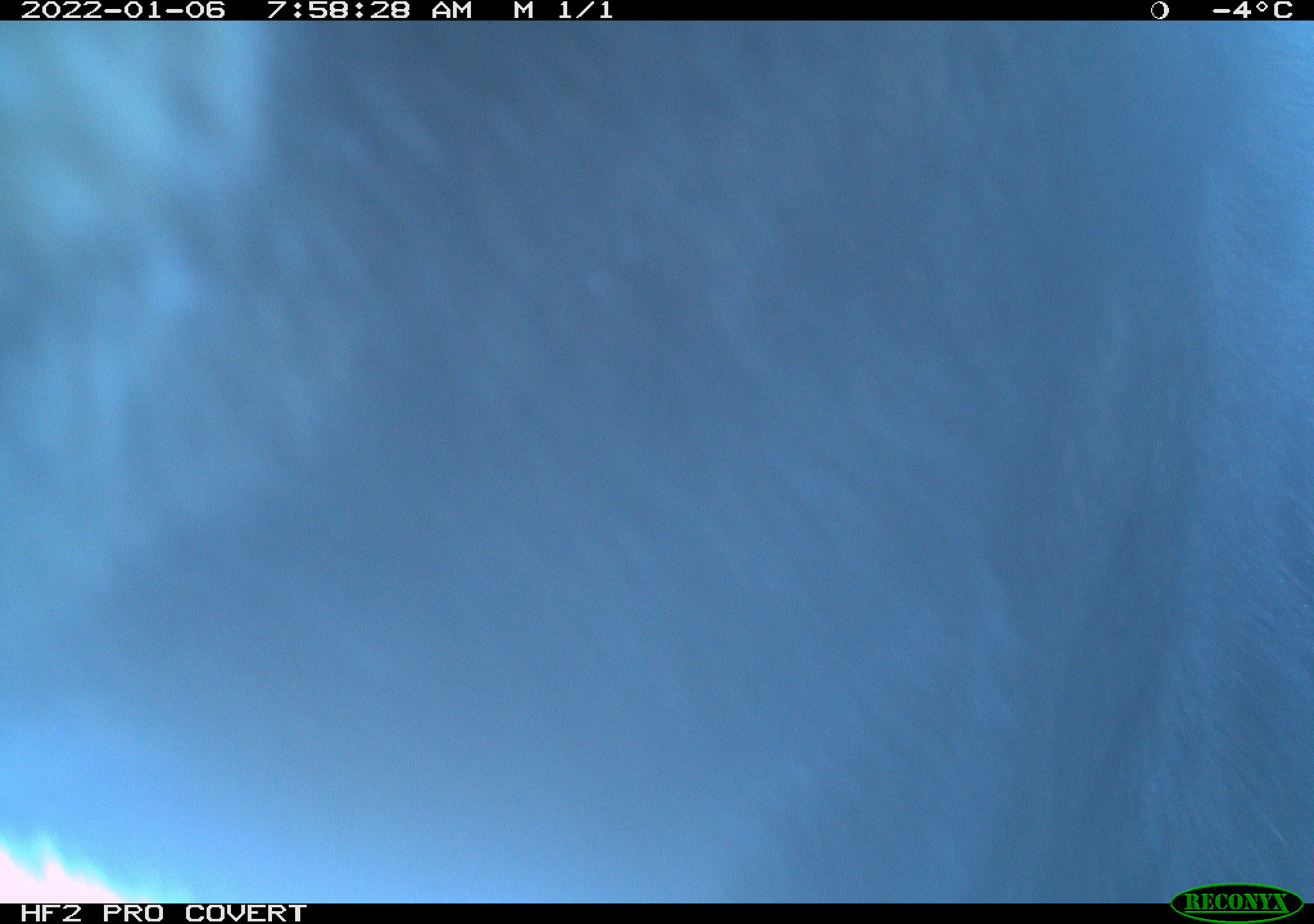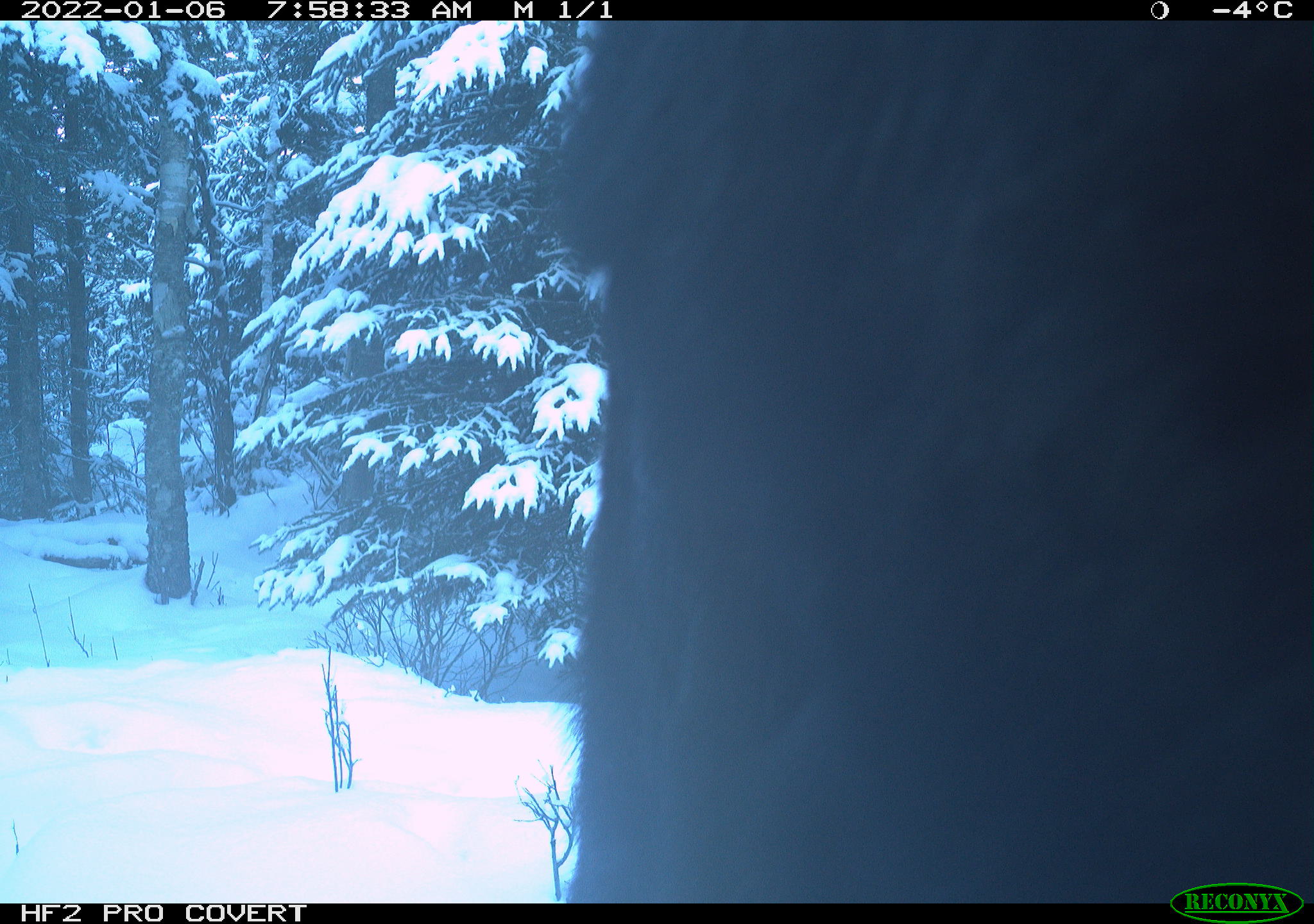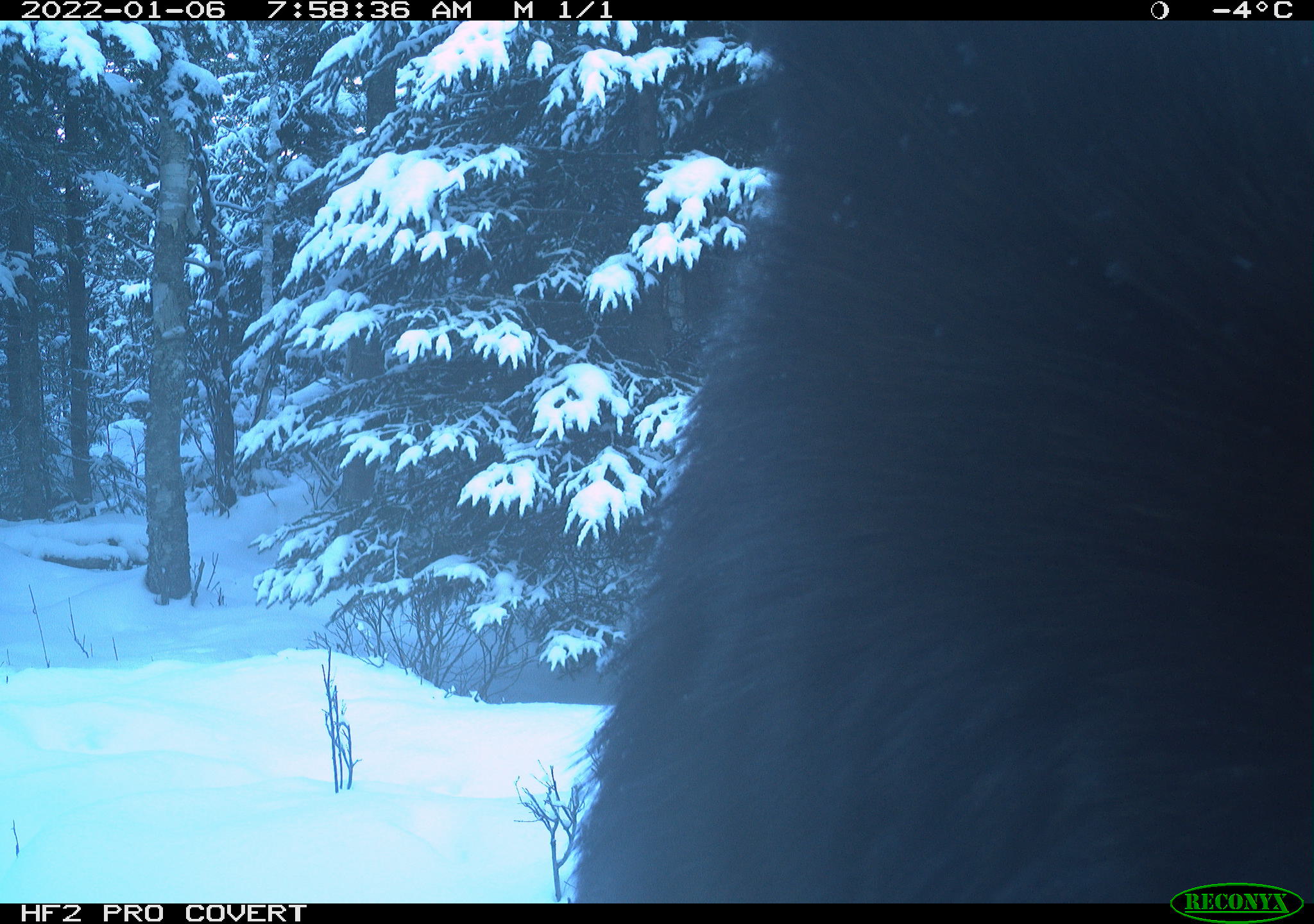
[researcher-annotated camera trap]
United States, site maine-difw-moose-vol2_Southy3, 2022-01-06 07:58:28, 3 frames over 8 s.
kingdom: Animalia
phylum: Chordata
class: Mammalia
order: Artiodactyla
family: Cervidae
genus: Alces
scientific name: Alces alces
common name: moose